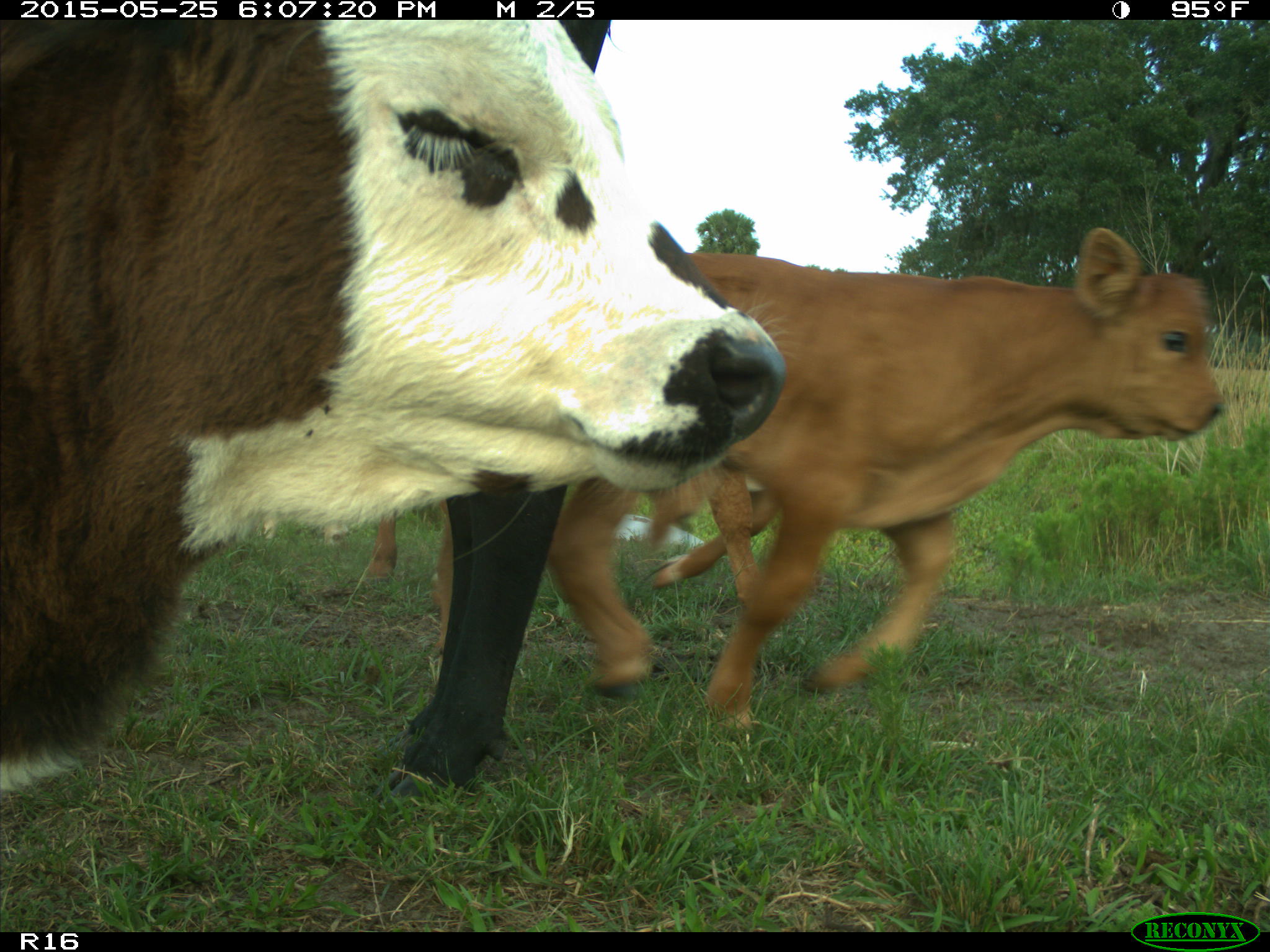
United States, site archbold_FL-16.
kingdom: Animalia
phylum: Chordata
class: Mammalia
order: Artiodactyla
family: Bovidae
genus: Bos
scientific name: Bos taurus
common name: domestic cow